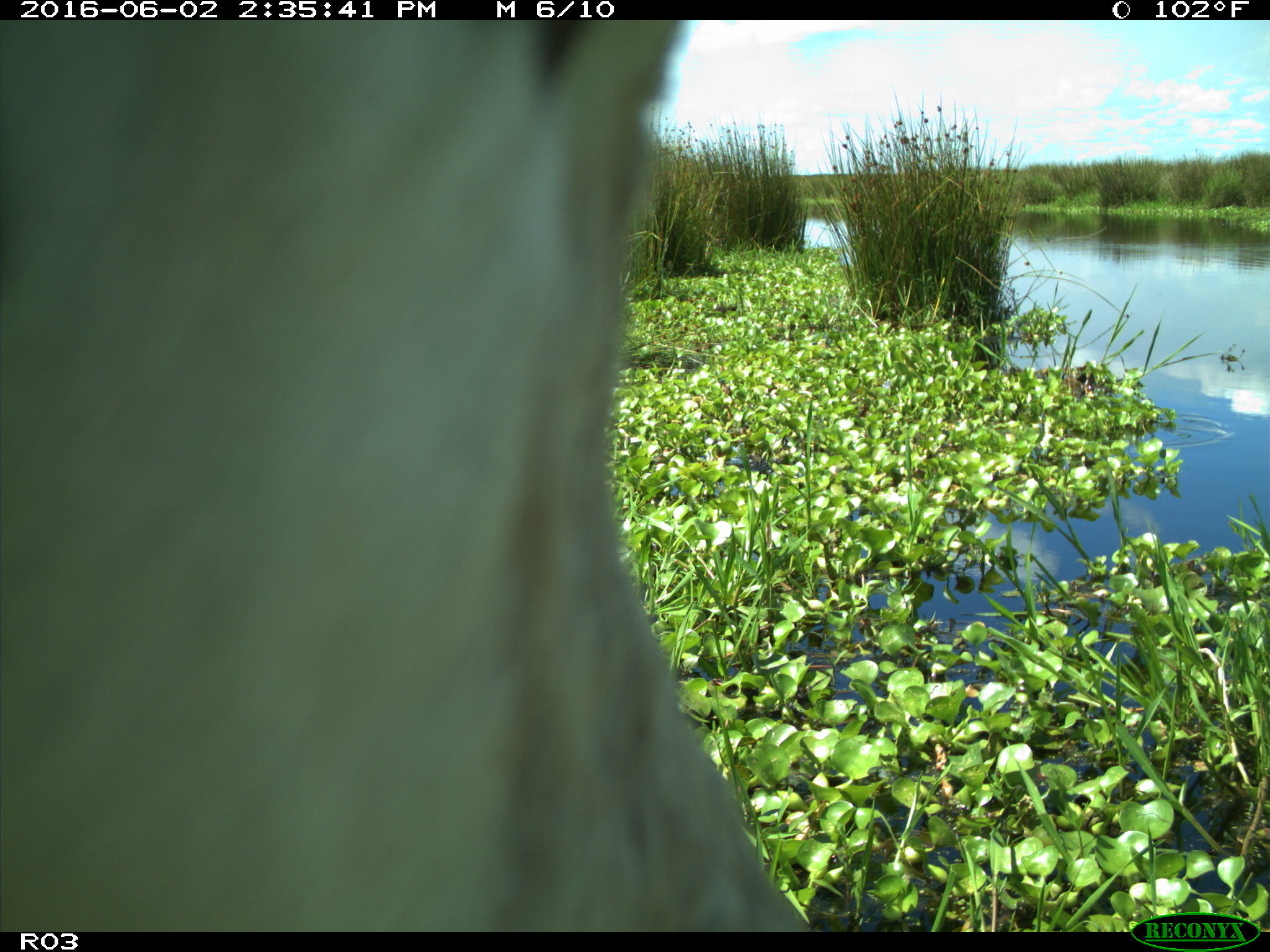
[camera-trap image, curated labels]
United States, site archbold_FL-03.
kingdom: Animalia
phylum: Chordata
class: Mammalia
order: Artiodactyla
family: Bovidae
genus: Bos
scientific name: Bos taurus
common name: domestic cow